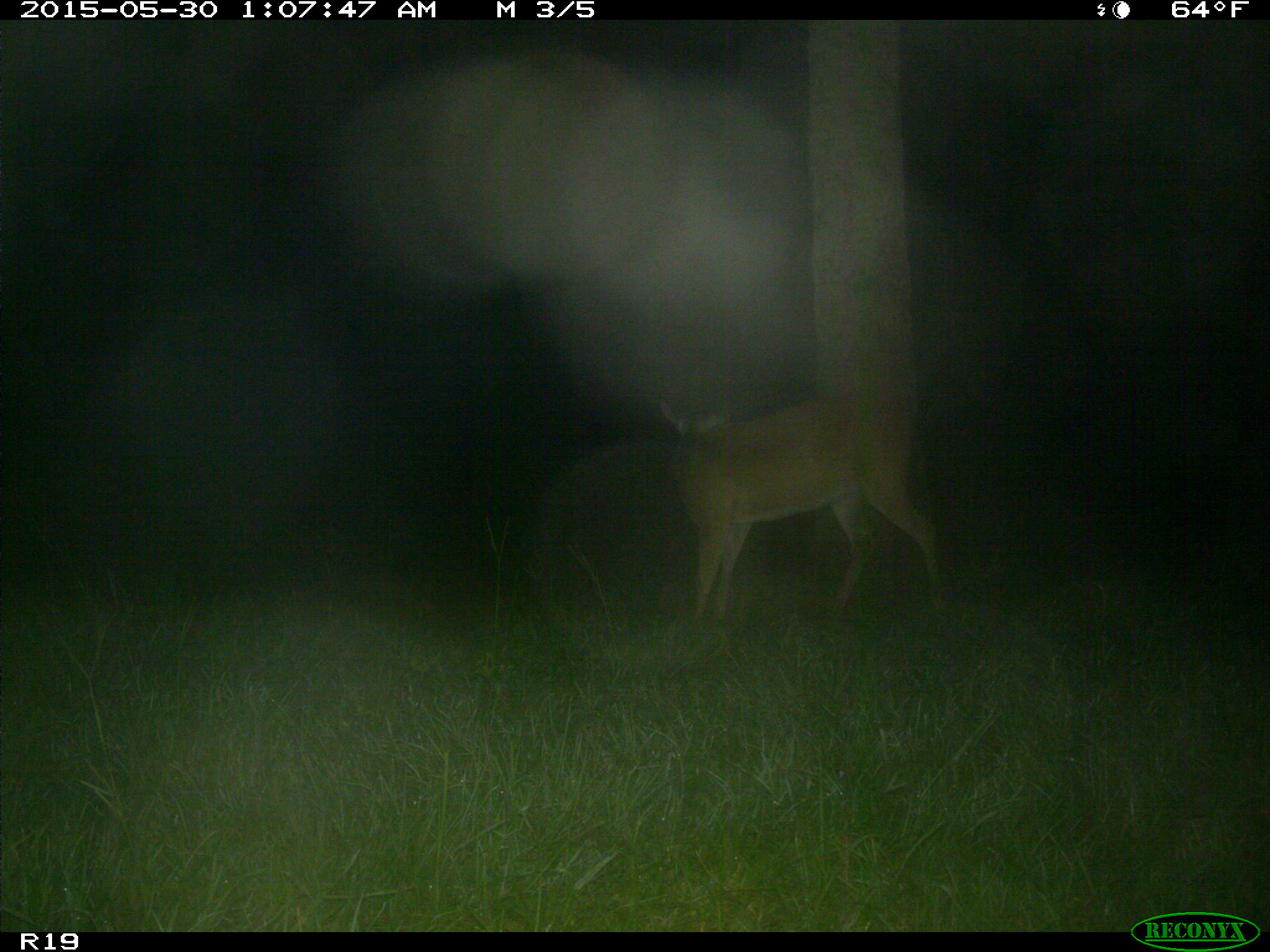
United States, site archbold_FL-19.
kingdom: Animalia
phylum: Chordata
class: Mammalia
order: Artiodactyla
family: Cervidae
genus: Odocoileus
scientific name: Odocoileus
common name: deer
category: unidentified deer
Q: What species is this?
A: Unidentified deer (deer) (Odocoileus).